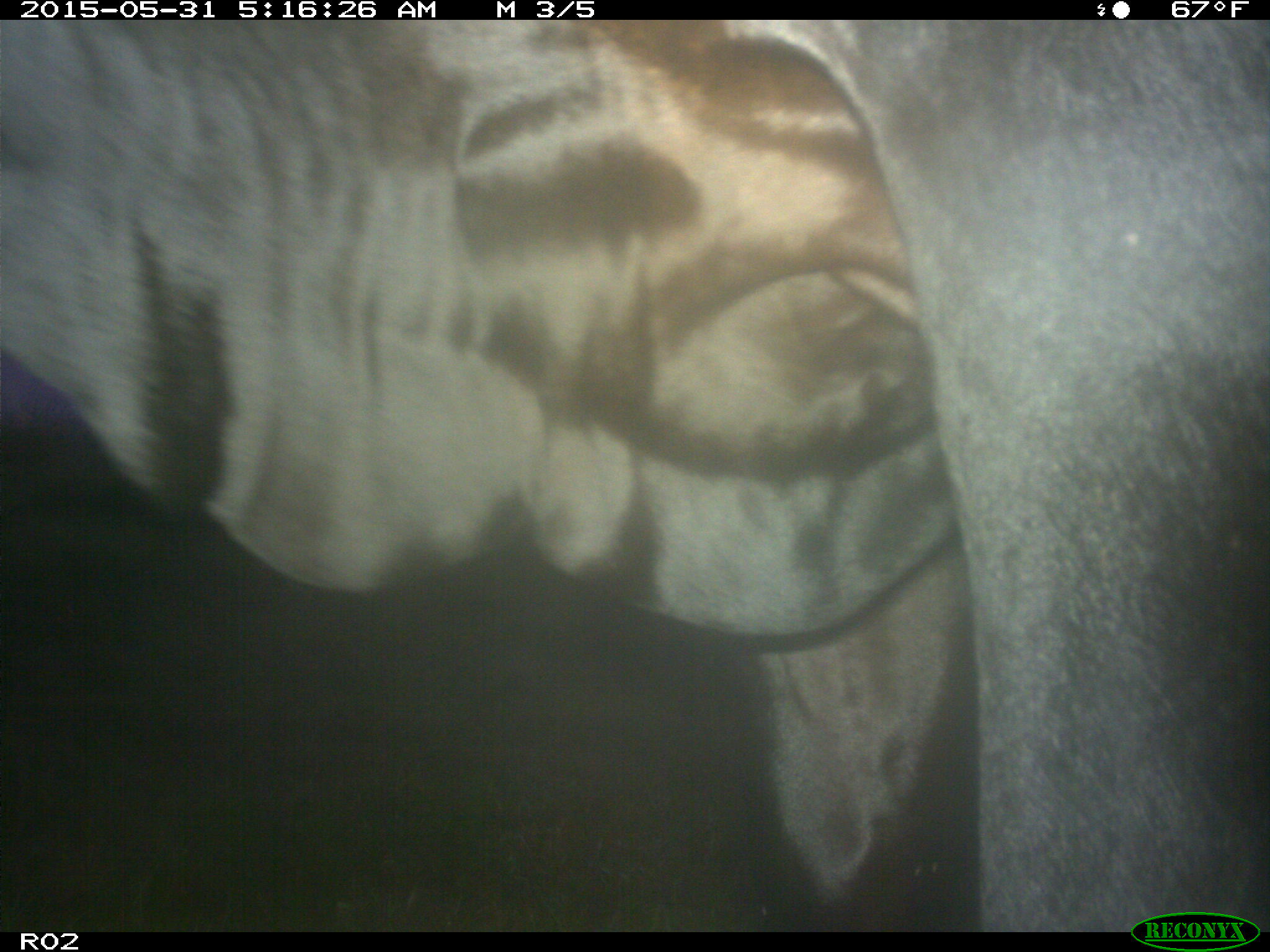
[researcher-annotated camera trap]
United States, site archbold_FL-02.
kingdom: Animalia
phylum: Chordata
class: Mammalia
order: Artiodactyla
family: Bovidae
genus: Bos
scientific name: Bos taurus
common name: domestic cow